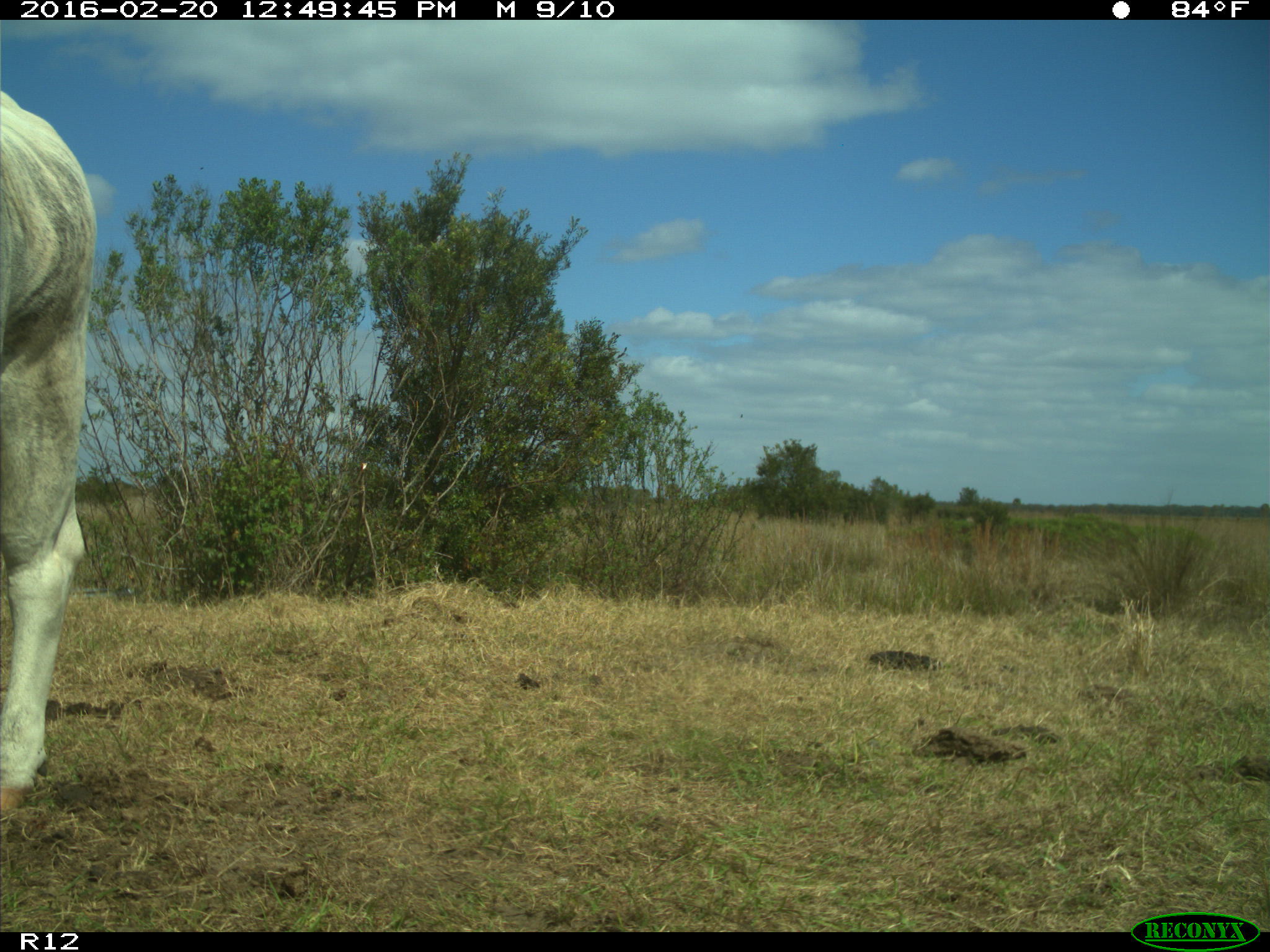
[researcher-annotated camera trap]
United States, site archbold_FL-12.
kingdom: Animalia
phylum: Chordata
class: Mammalia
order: Artiodactyla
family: Bovidae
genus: Bos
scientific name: Bos taurus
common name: domestic cow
Bos taurus (domestic cow).